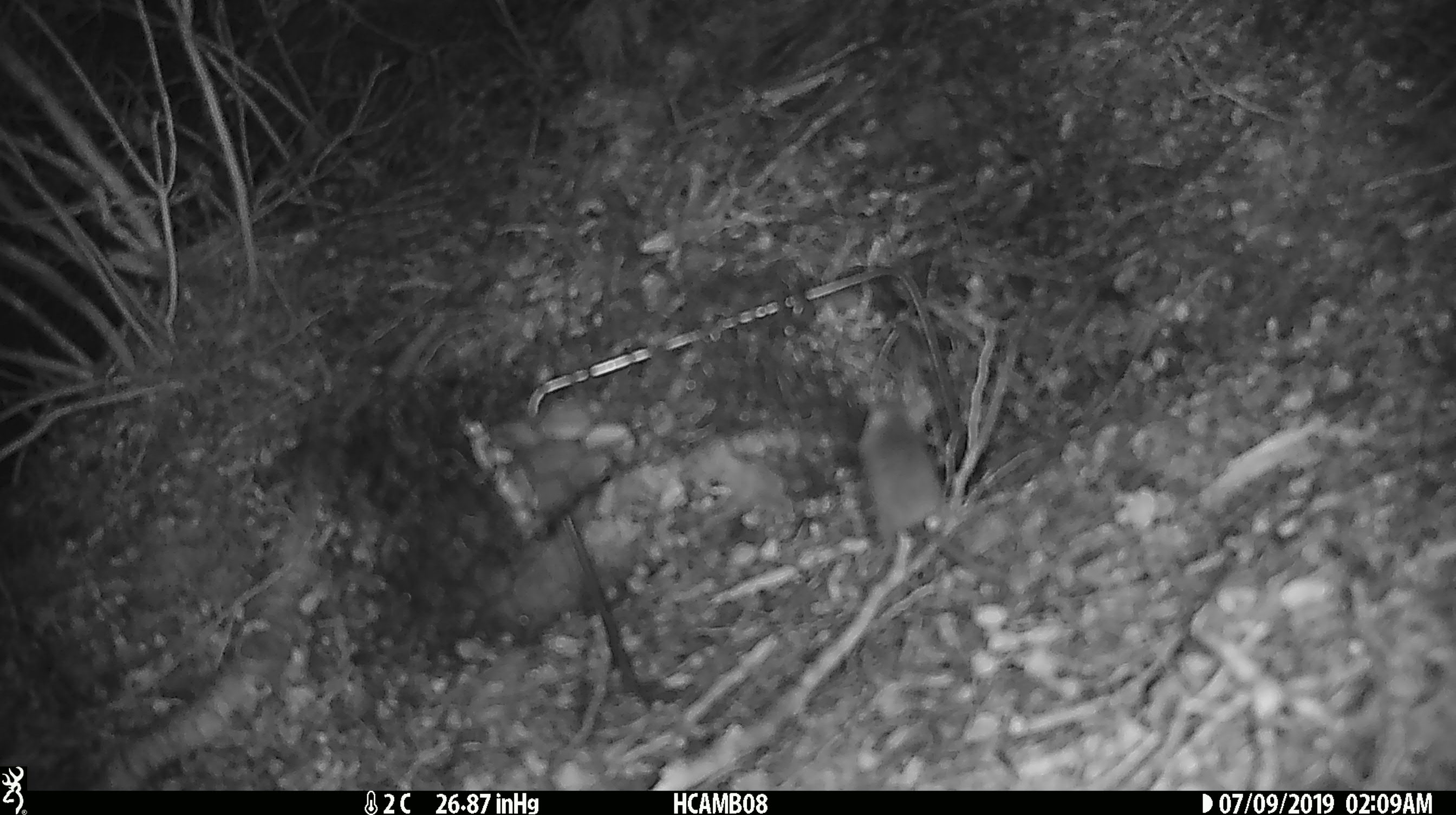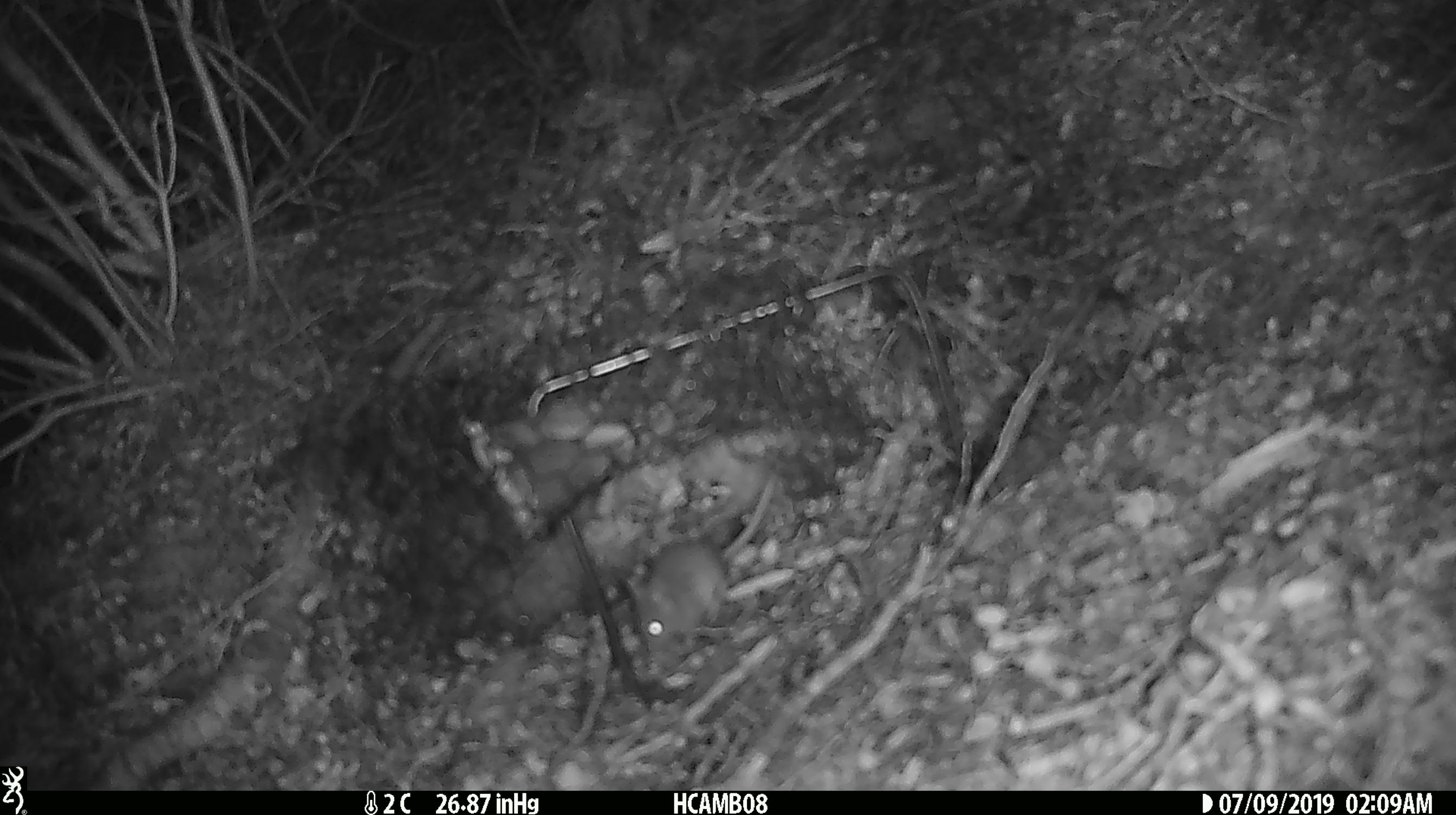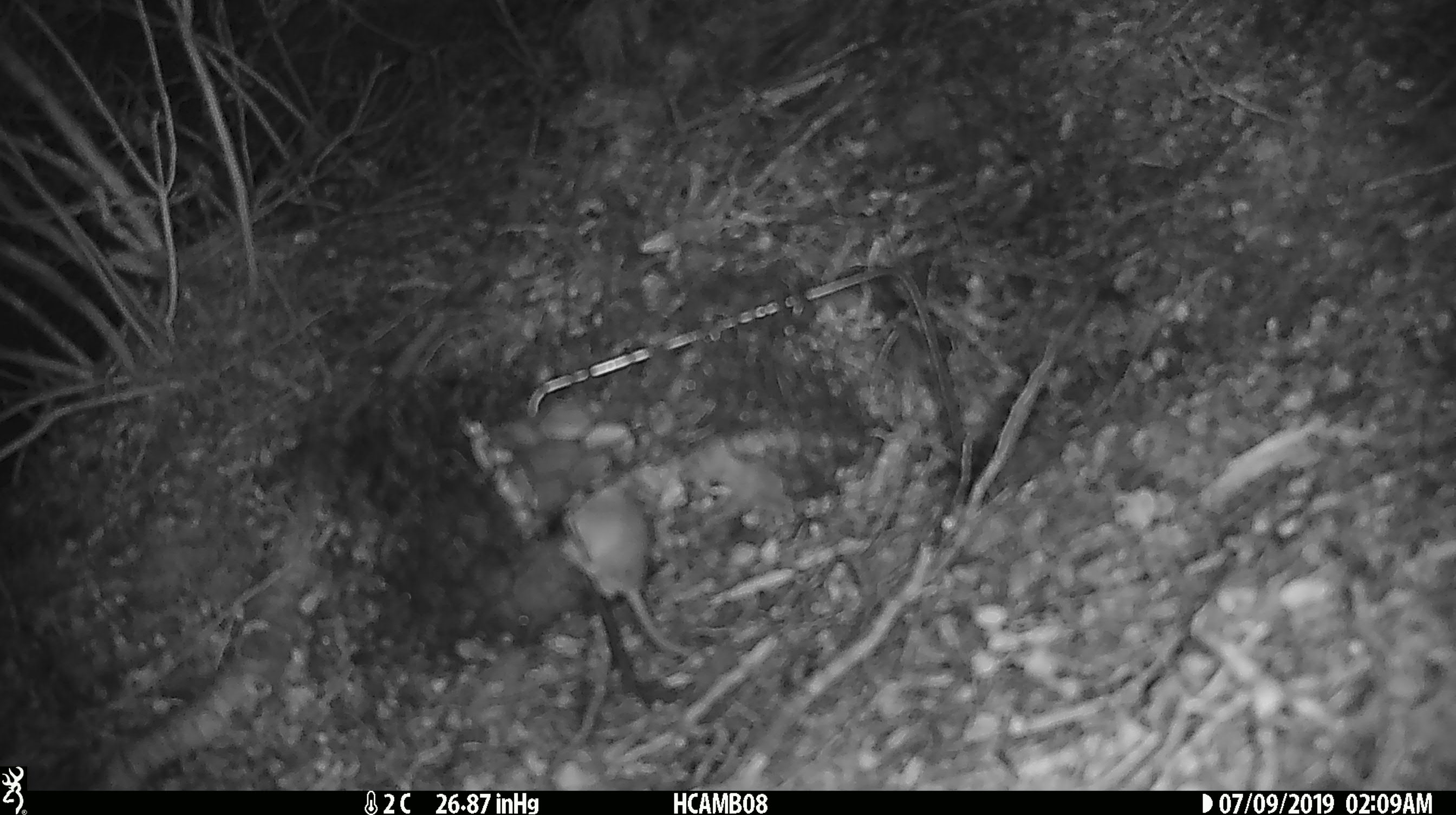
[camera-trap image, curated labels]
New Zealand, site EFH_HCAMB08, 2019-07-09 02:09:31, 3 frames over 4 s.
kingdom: Animalia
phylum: Chordata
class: Mammalia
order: Rodentia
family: Muridae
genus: Mus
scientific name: Mus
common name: mouse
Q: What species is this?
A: Mouse (Mus).